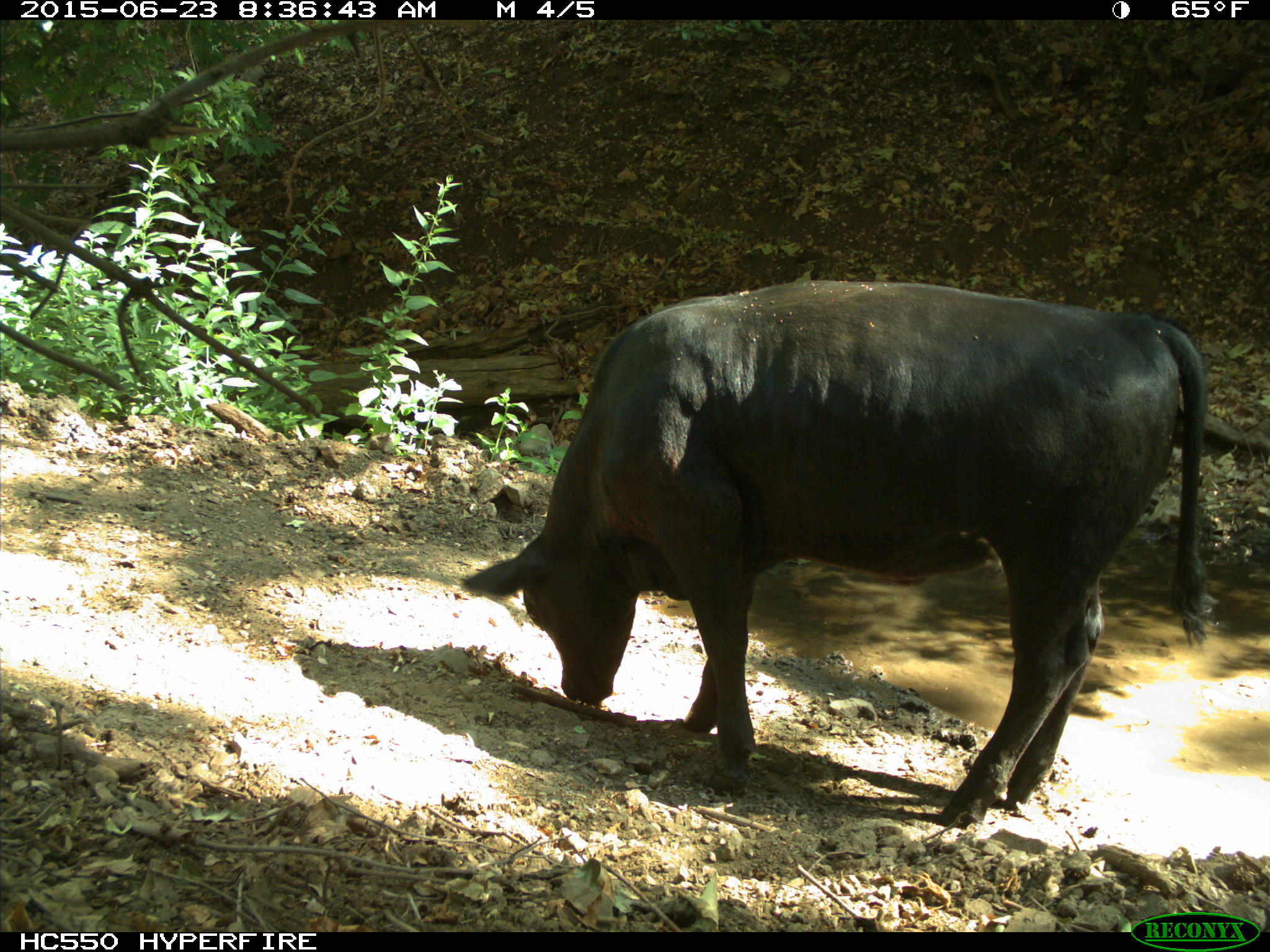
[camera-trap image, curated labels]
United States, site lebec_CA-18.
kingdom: Animalia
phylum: Chordata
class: Mammalia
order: Artiodactyla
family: Bovidae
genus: Bos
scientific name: Bos taurus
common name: domestic cow